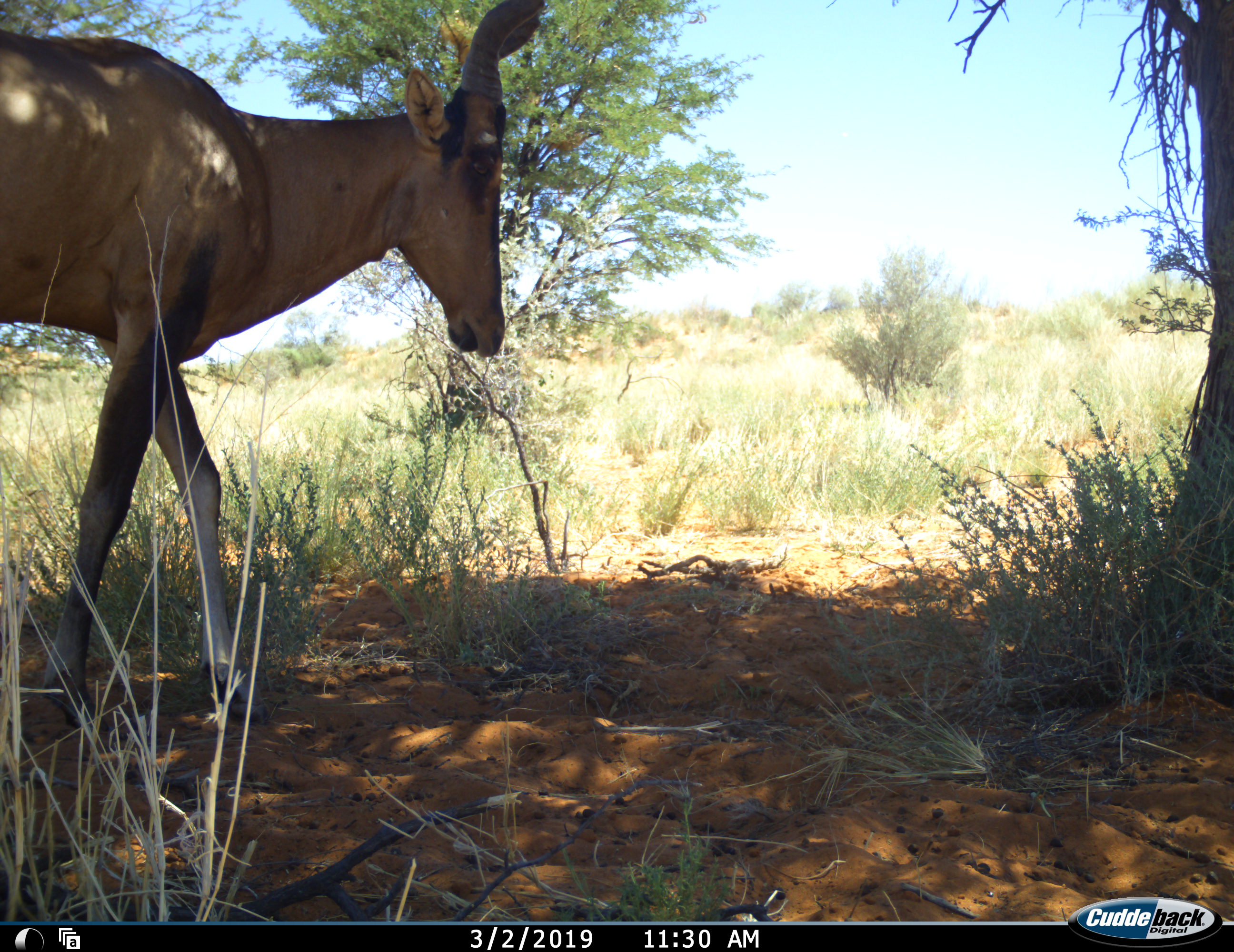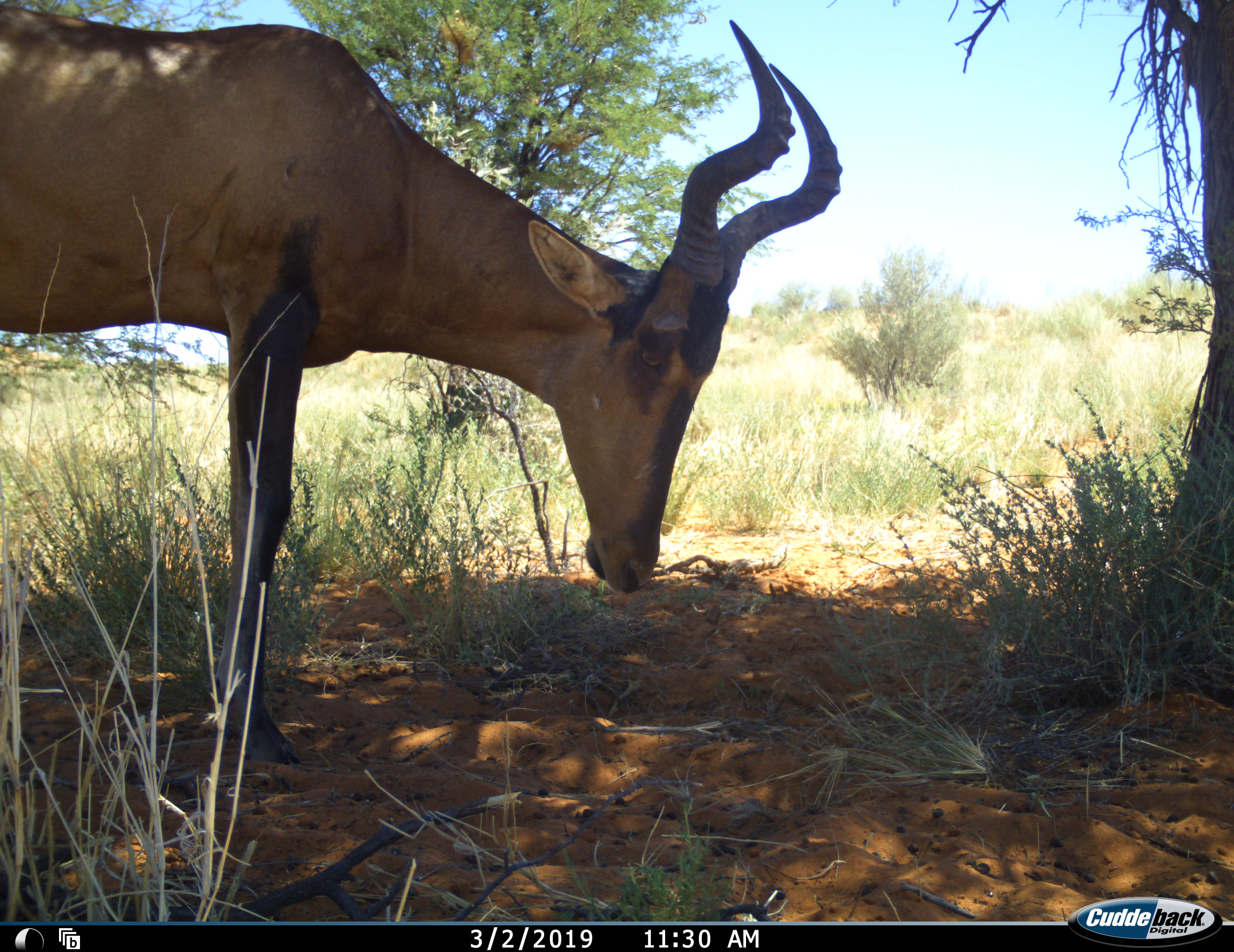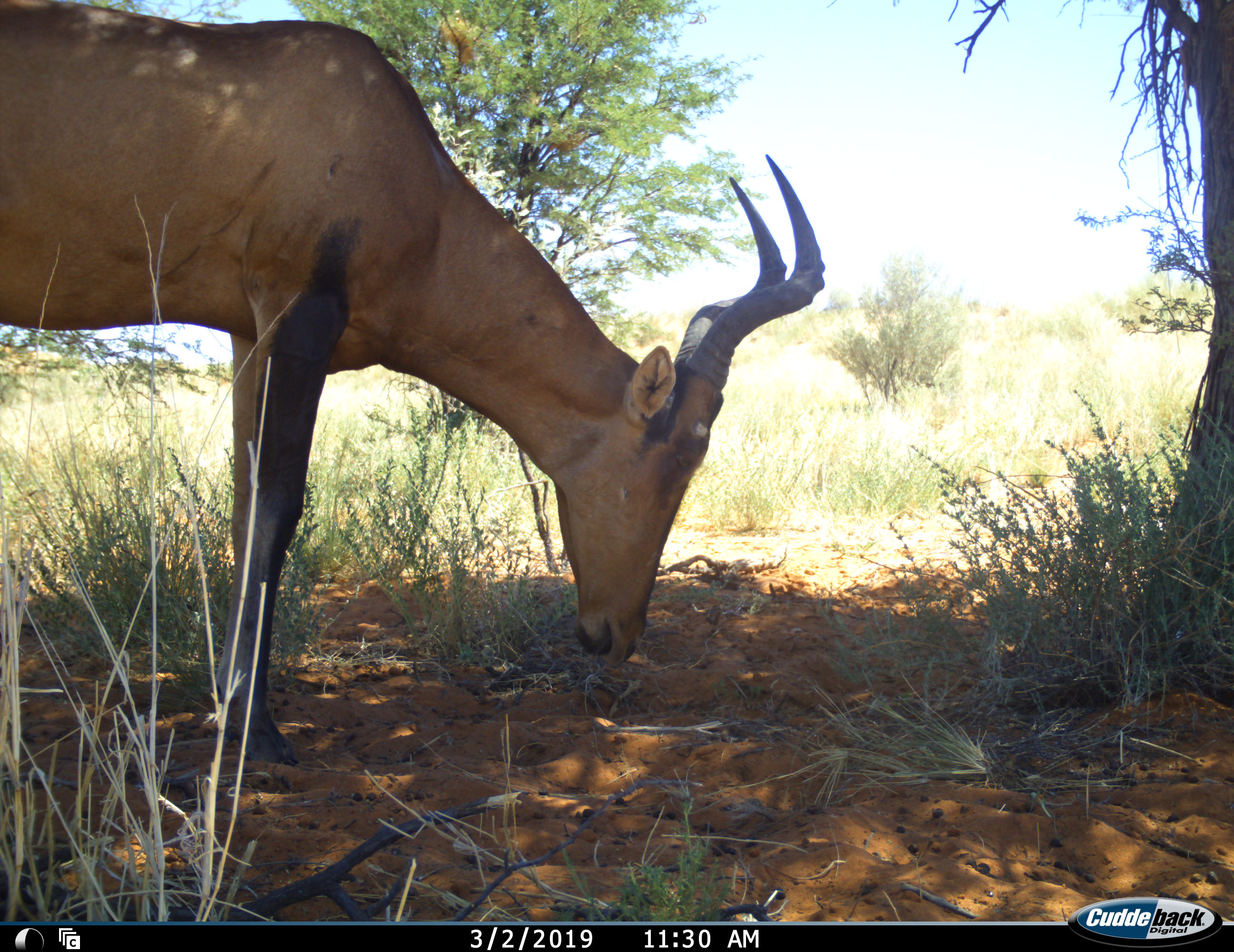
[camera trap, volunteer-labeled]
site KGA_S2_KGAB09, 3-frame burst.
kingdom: Animalia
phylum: Chordata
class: Mammalia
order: Artiodactyla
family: Bovidae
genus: Alcelaphus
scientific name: Alcelaphus buselaphus caama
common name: red hartebeest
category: hartebeestred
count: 1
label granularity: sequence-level